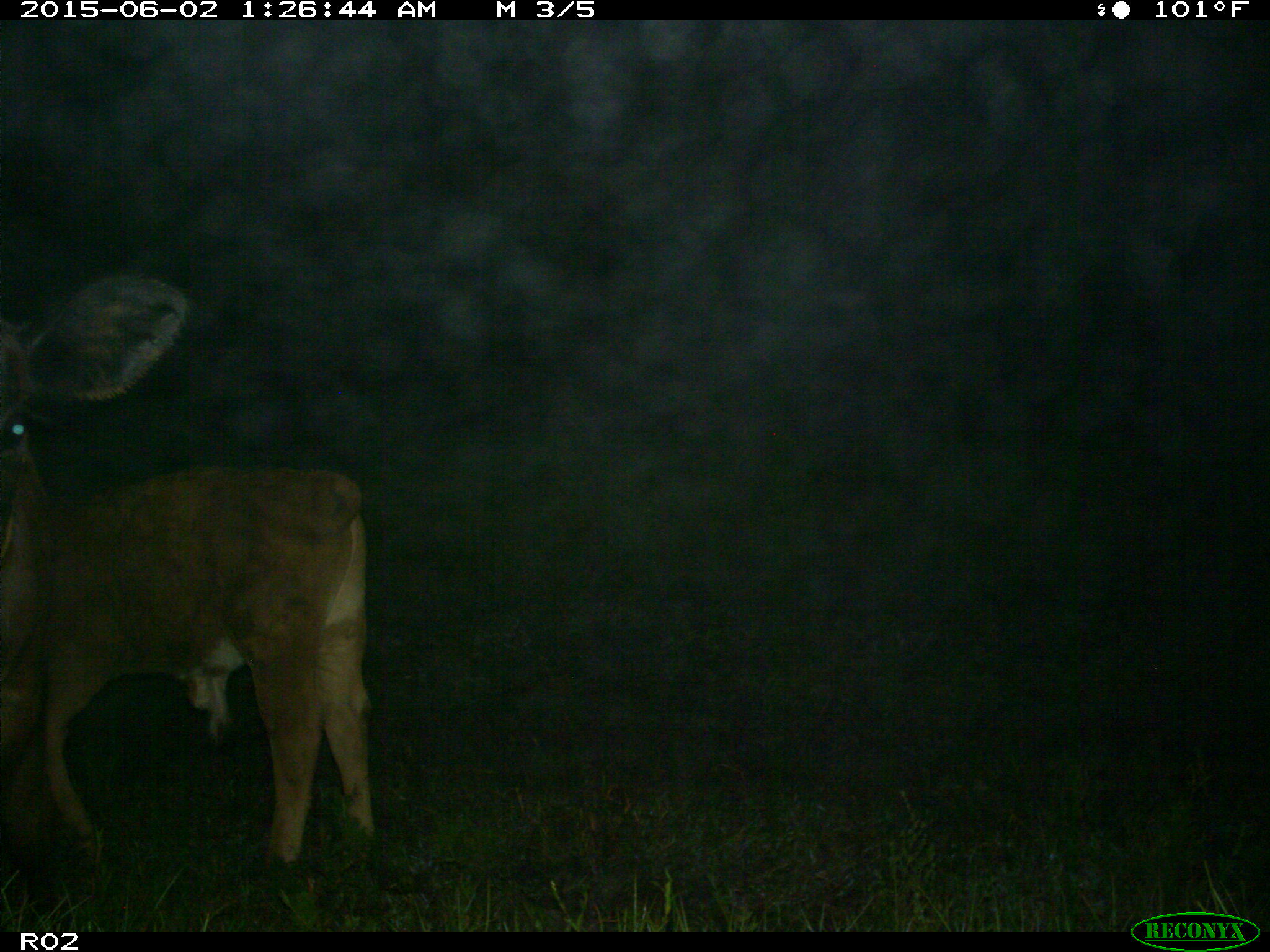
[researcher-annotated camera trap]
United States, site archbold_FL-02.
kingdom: Animalia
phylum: Chordata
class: Mammalia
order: Artiodactyla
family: Bovidae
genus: Bos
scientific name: Bos taurus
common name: domestic cow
Bos taurus (domestic cow).